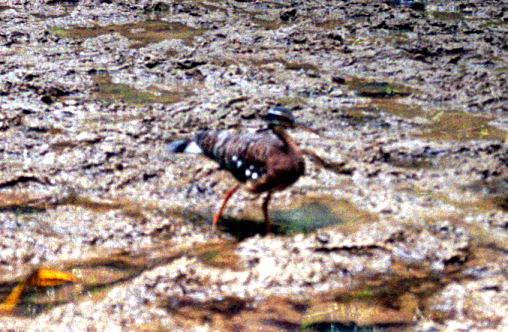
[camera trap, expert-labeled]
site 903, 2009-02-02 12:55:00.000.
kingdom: Animalia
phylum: Chordata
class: Aves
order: Eurypygiformes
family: Eurypygidae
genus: Eurypyga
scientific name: Eurypyga helias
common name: sunbittern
Eurypyga helias (sunbittern).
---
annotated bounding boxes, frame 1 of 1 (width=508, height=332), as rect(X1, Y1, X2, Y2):
eurypyga helias: rect(164, 105, 319, 237)